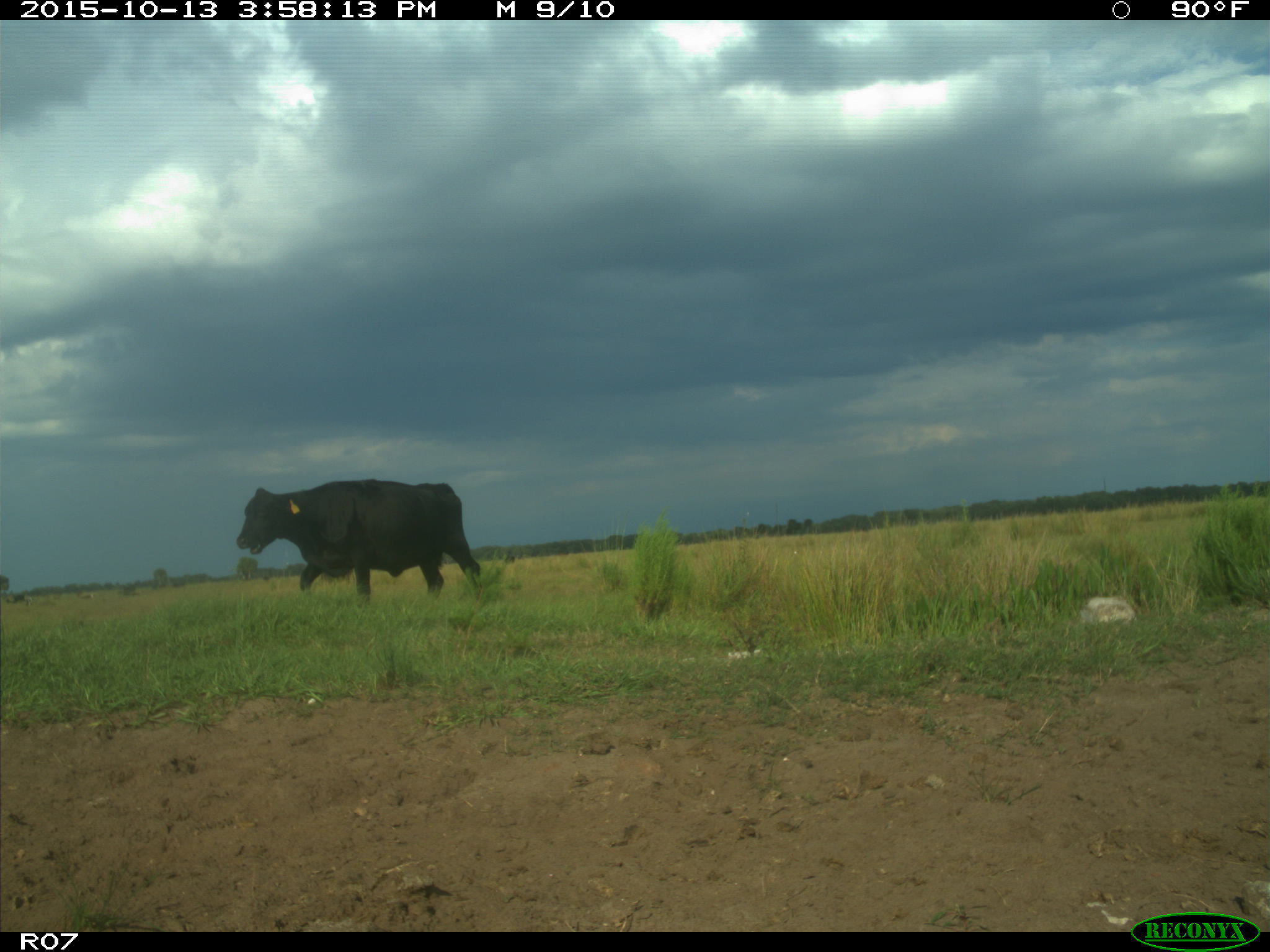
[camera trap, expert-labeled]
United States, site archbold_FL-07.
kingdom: Animalia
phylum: Chordata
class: Mammalia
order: Artiodactyla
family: Bovidae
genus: Bos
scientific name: Bos taurus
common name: domestic cow